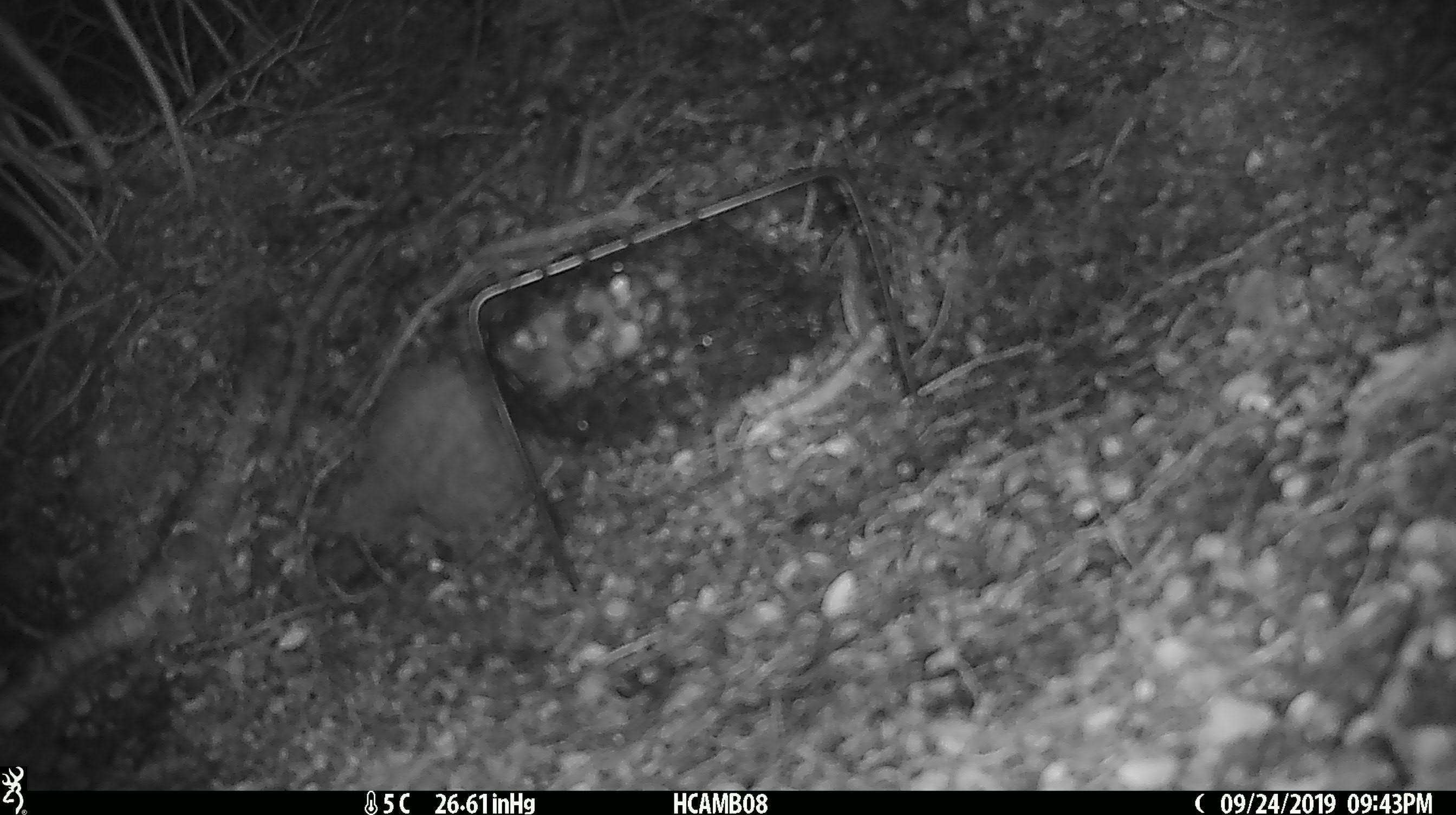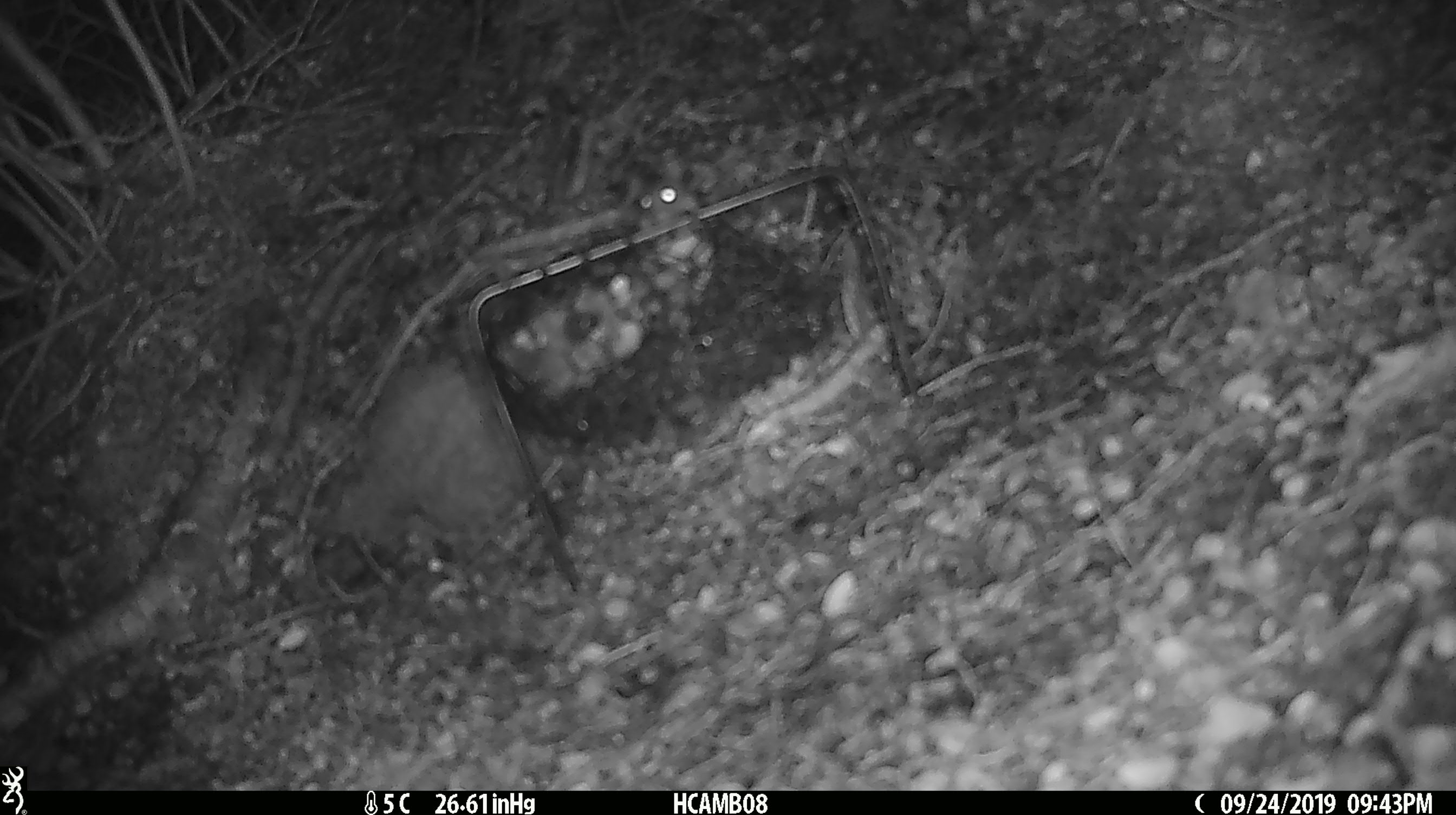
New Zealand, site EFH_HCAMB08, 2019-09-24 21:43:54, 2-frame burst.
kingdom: Animalia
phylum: Chordata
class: Mammalia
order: Rodentia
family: Muridae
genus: Mus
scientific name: Mus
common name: mouse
Mouse (Mus).